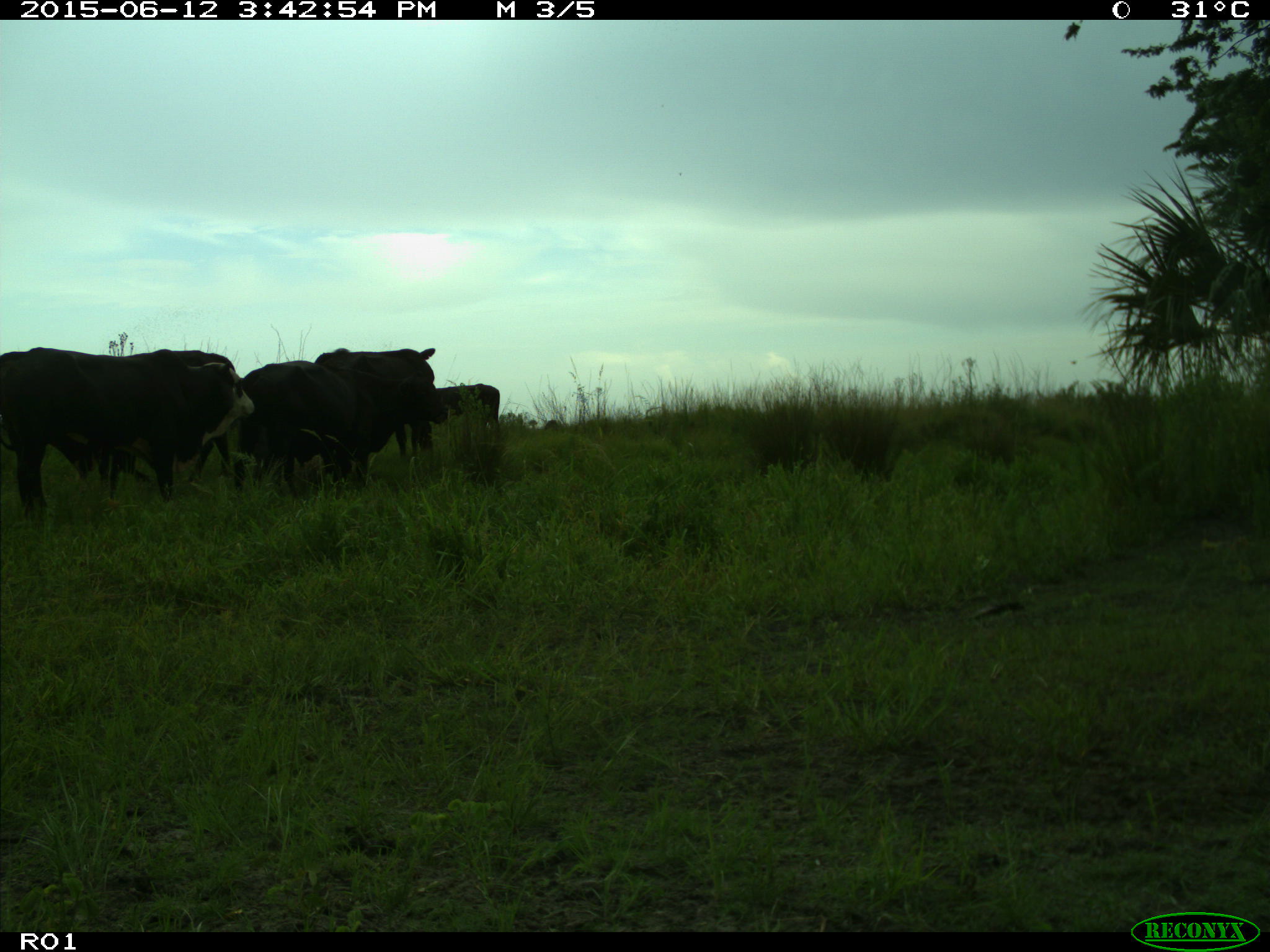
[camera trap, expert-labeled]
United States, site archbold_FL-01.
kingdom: Animalia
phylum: Chordata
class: Mammalia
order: Artiodactyla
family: Bovidae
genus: Bos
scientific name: Bos taurus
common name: domestic cow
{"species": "Bos taurus (domestic cow)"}